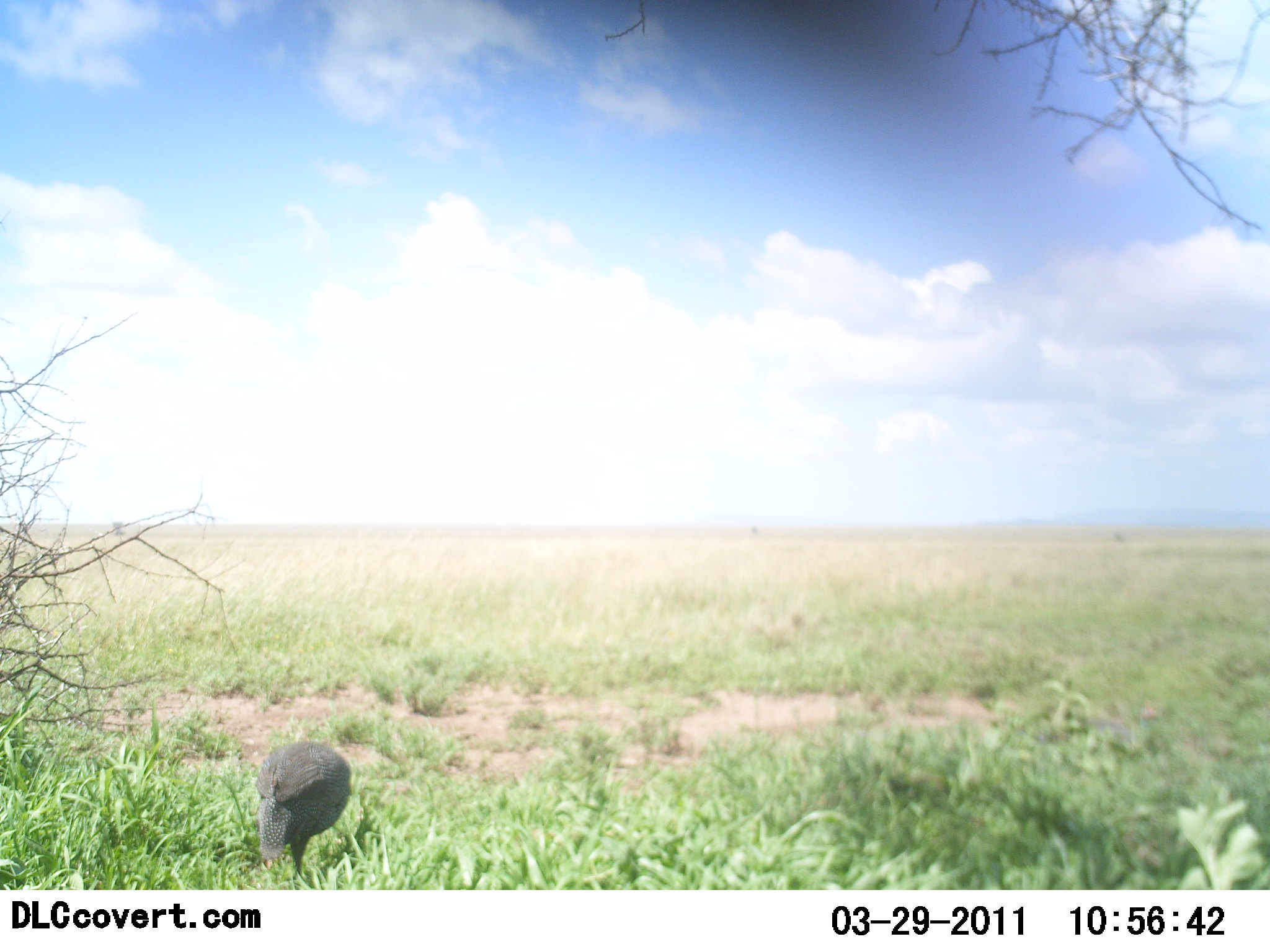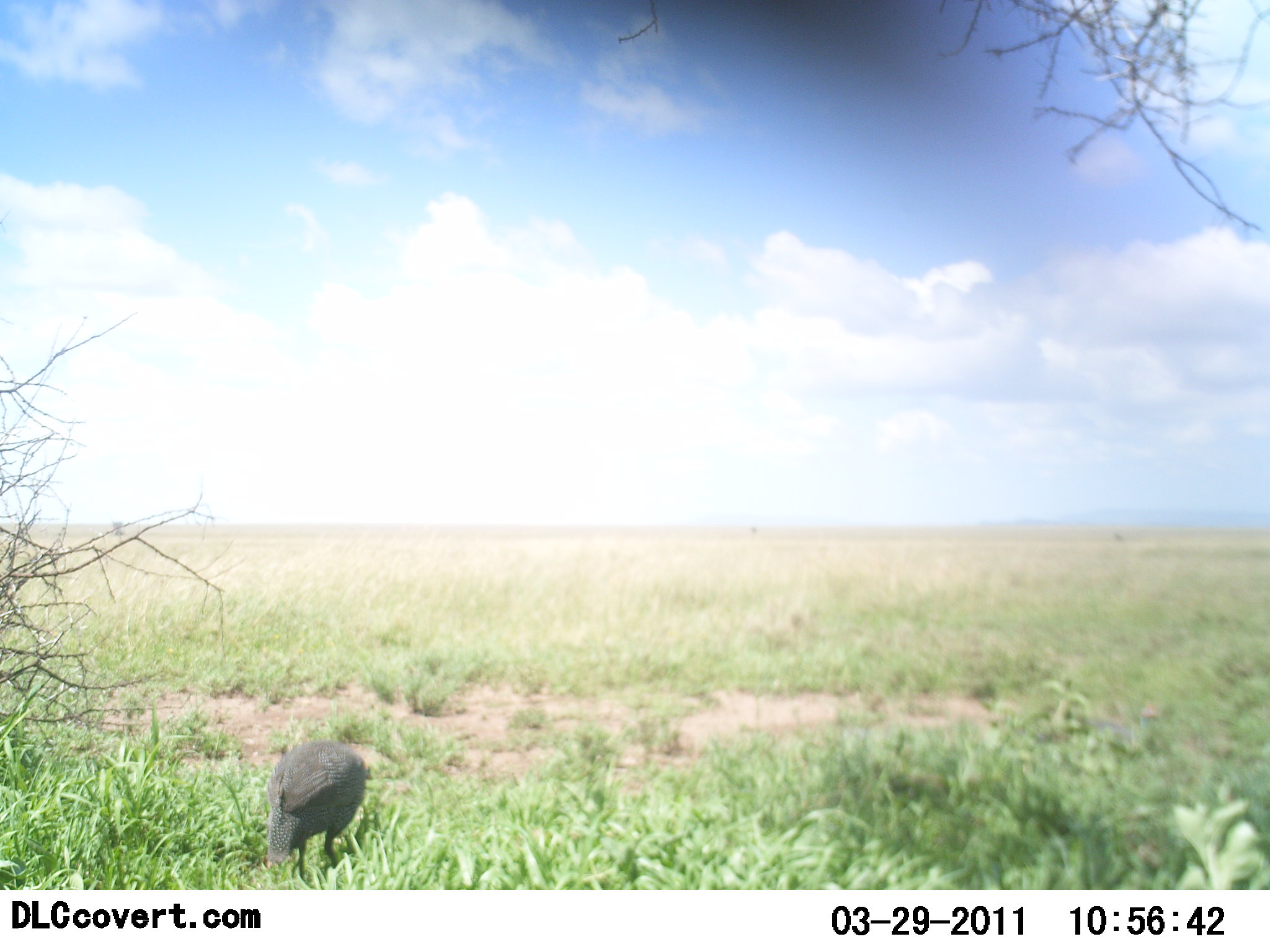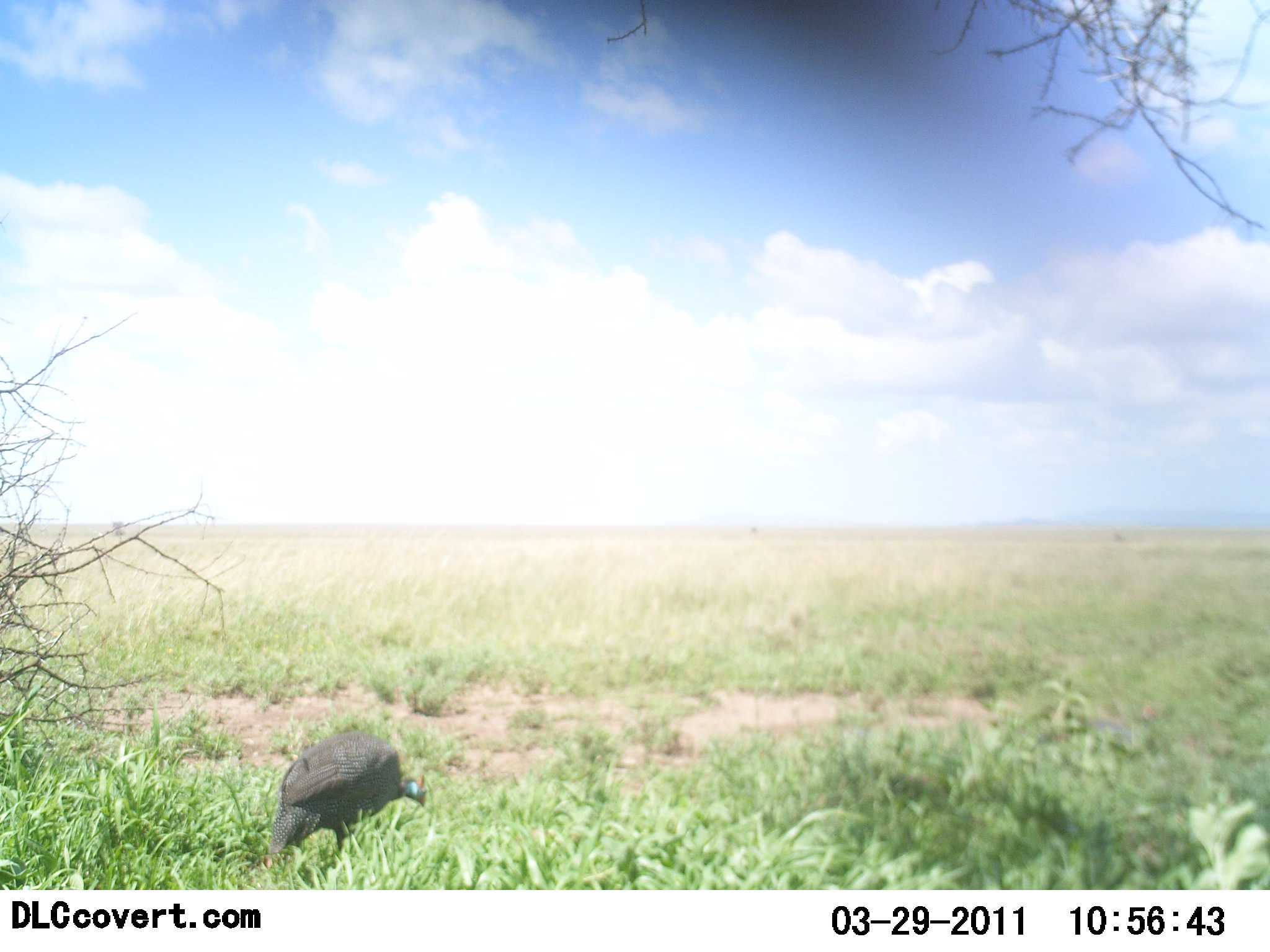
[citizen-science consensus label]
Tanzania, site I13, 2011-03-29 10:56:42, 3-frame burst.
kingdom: Animalia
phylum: Chordata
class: Aves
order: Galliformes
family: Numididae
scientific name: Numididae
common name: guinea fowl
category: guineafowl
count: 1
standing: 33%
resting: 8%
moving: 50%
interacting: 0%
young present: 0%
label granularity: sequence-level